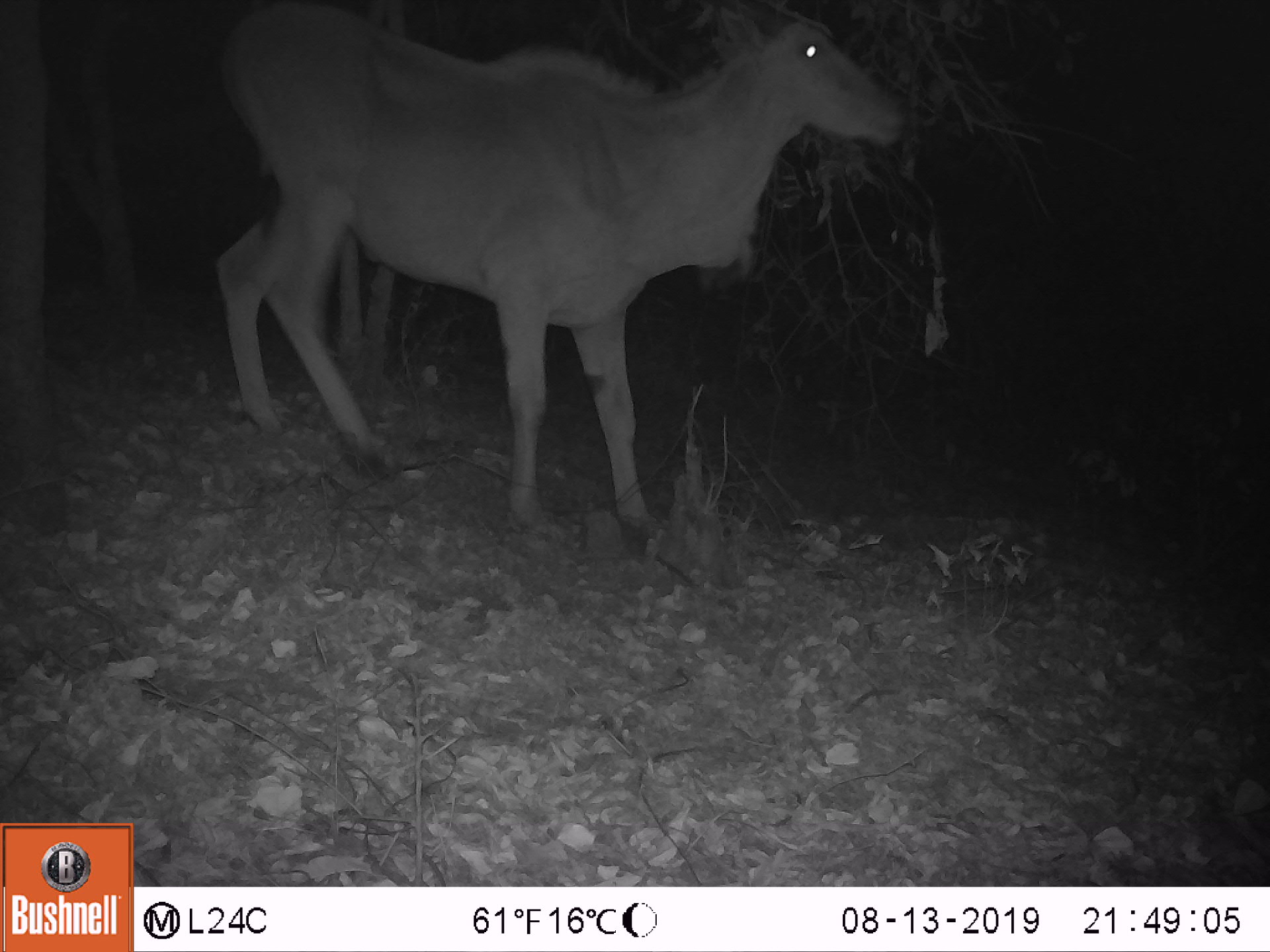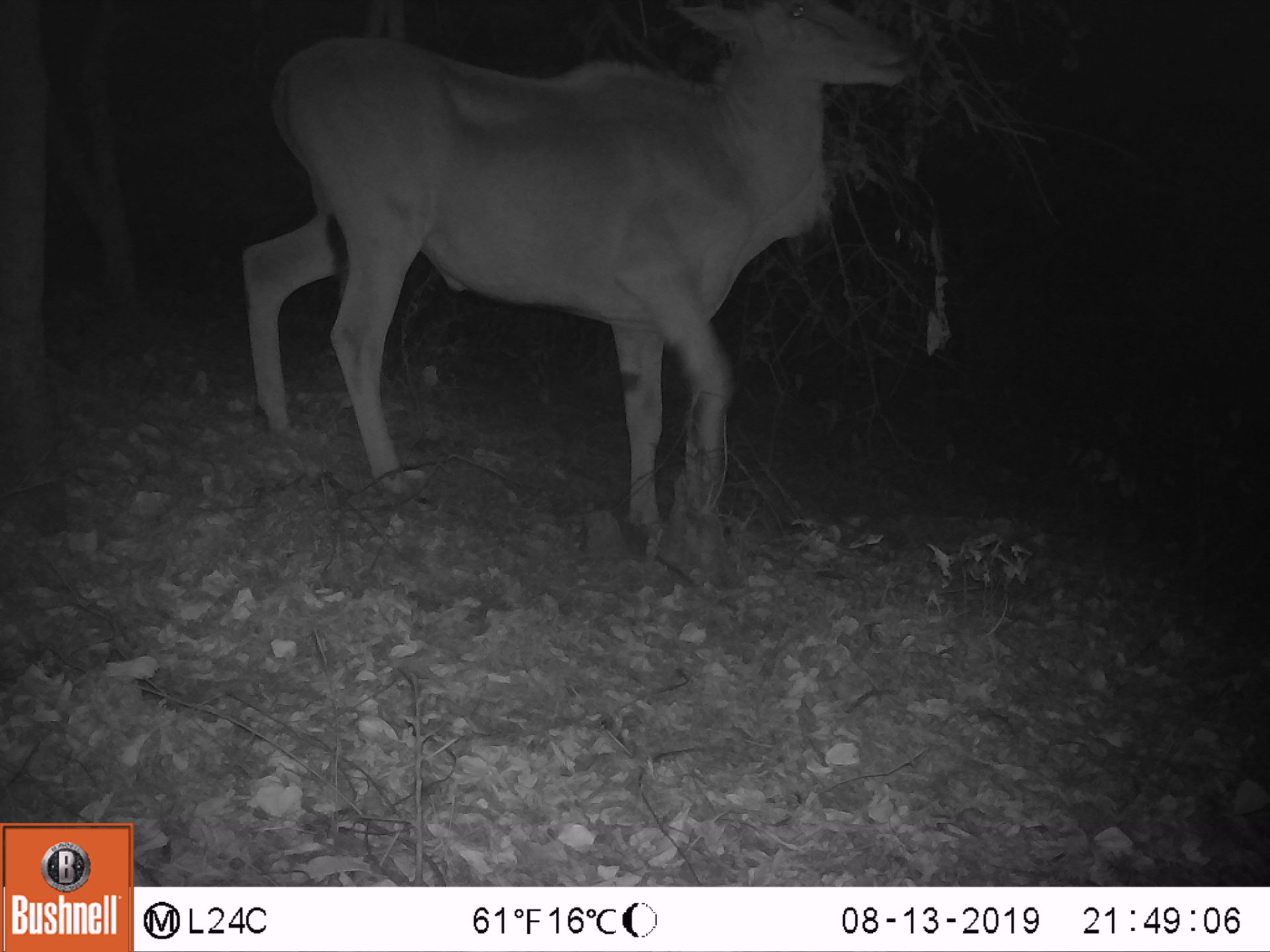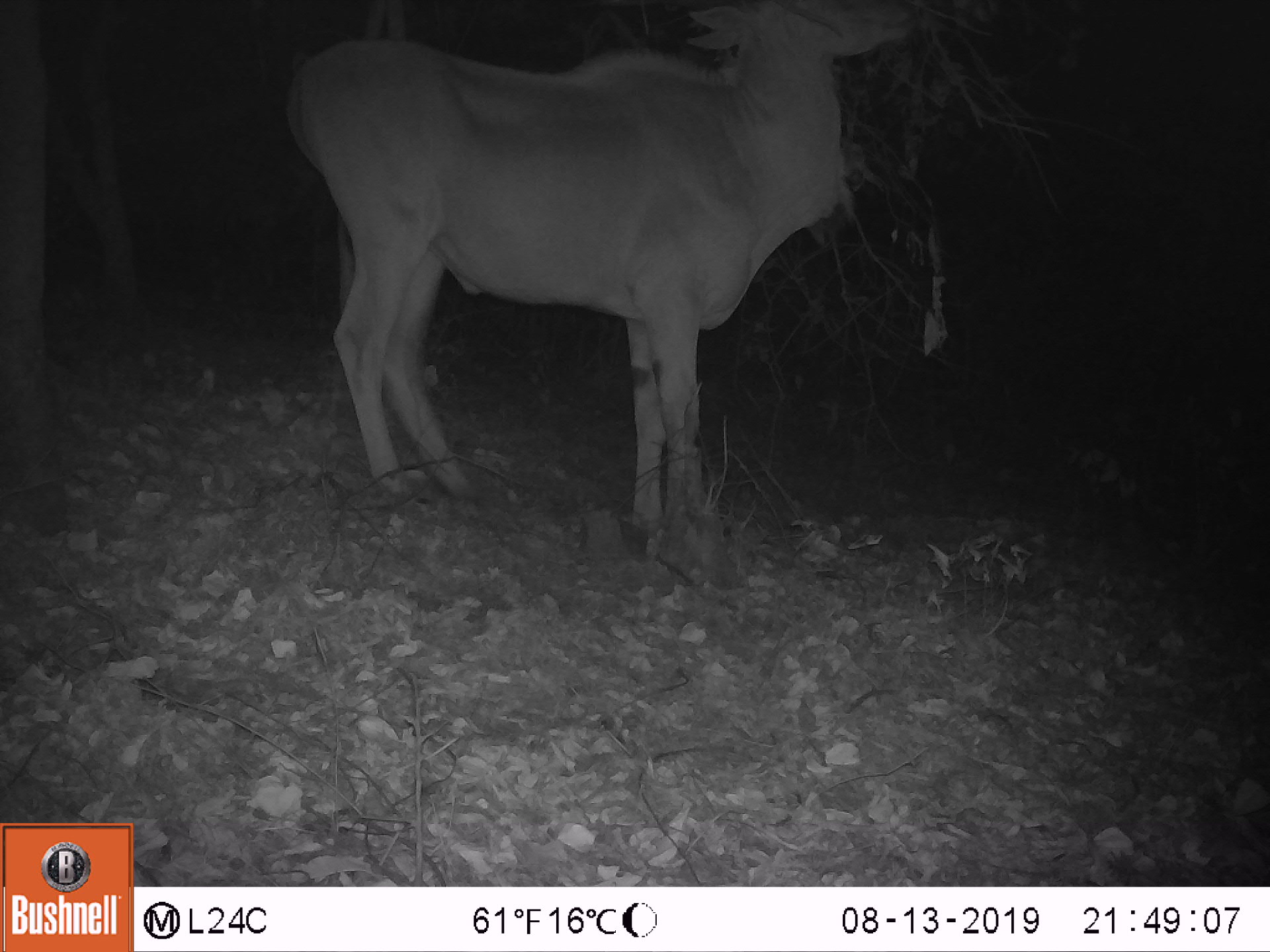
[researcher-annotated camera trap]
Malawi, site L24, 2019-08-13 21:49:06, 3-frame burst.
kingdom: Animalia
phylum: Chordata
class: Mammalia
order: Artiodactyla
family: Bovidae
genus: Tragelaphus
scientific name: Tragelaphus oryx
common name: common eland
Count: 1.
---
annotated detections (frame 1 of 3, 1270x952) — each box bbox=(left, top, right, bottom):
common eland: bbox=(206, 11, 924, 543)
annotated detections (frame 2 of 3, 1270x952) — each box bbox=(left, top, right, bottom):
common eland: bbox=(226, 10, 919, 542)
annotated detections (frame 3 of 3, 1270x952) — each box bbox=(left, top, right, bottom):
common eland: bbox=(266, 5, 921, 555)